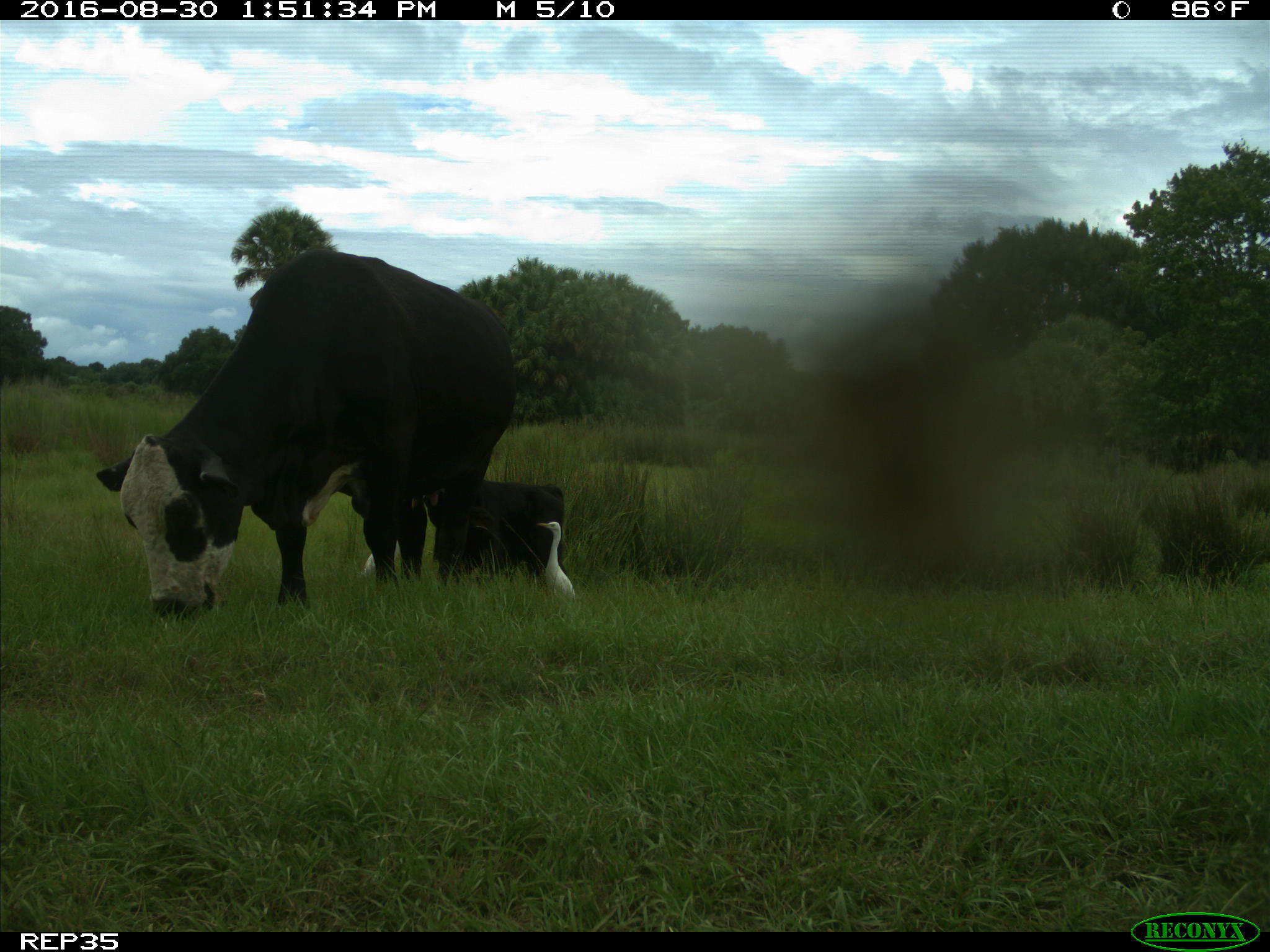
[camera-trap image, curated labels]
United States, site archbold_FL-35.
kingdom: Animalia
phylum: Chordata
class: Mammalia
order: Artiodactyla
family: Bovidae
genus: Bos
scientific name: Bos taurus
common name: domestic cow